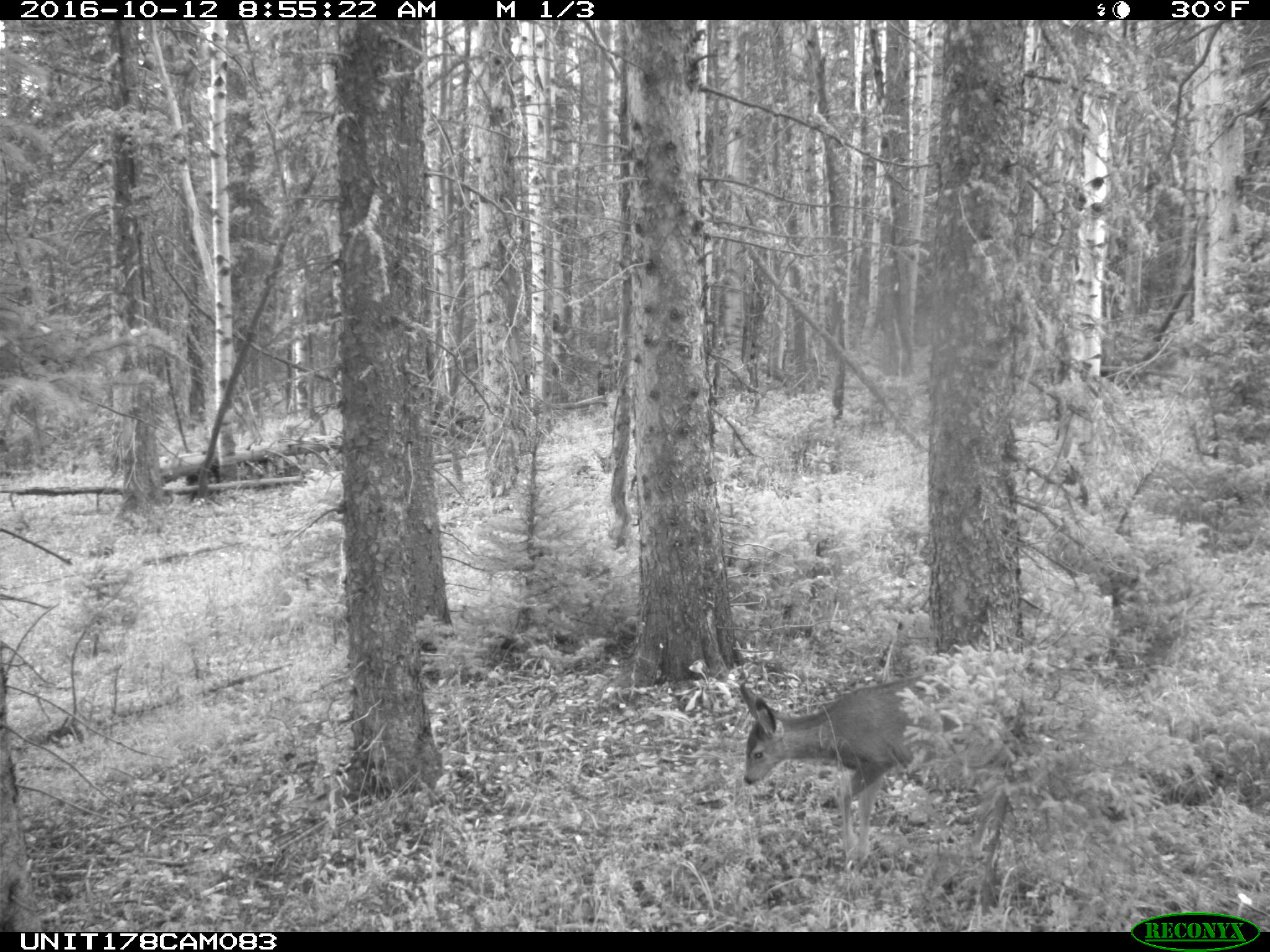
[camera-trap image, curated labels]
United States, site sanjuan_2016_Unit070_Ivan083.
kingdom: Animalia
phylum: Chordata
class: Mammalia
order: Artiodactyla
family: Cervidae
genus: Odocoileus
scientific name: Odocoileus hemionus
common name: mule deer